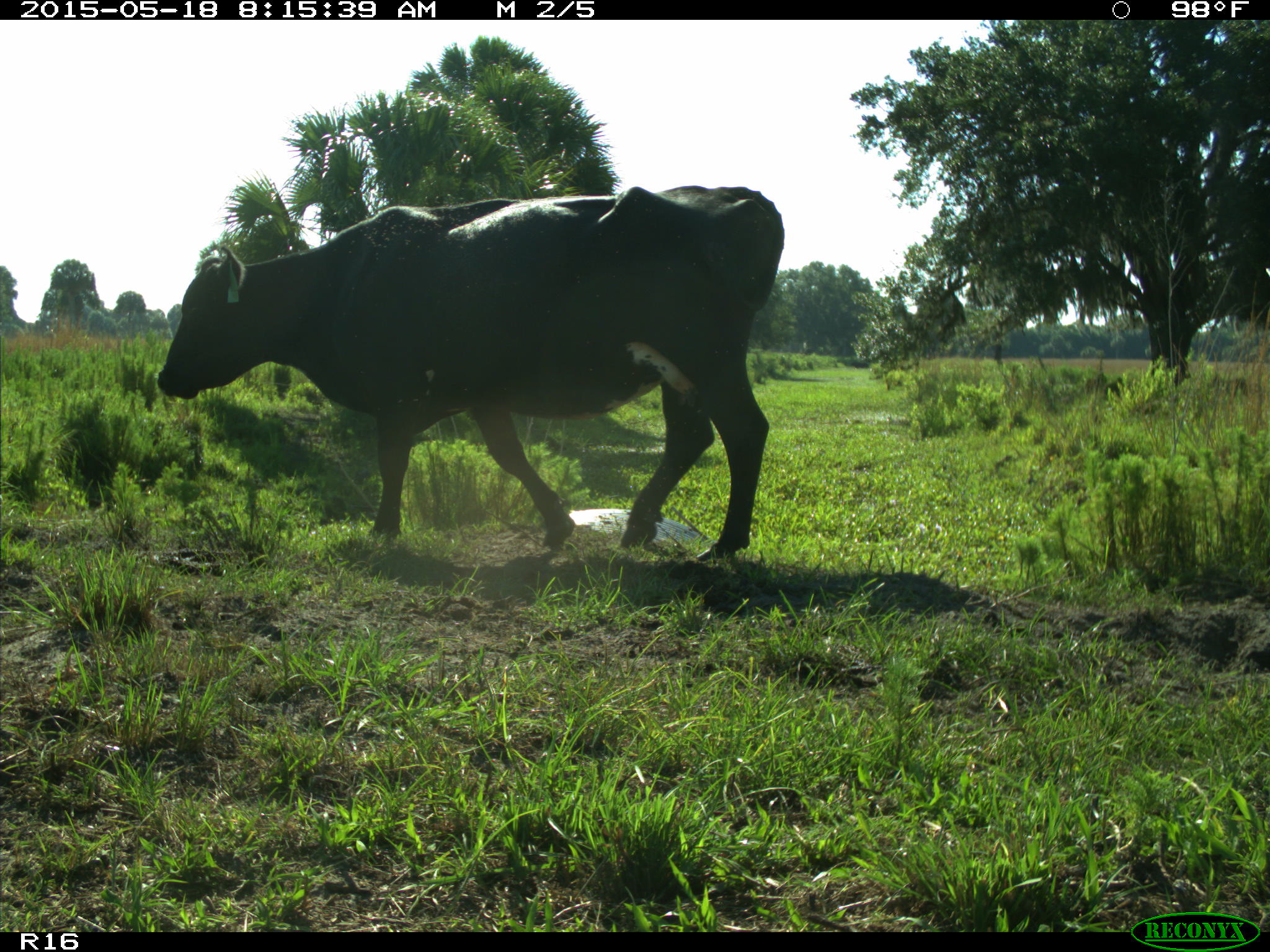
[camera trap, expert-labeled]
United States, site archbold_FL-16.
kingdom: Animalia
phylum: Chordata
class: Mammalia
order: Artiodactyla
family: Bovidae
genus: Bos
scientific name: Bos taurus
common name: domestic cow